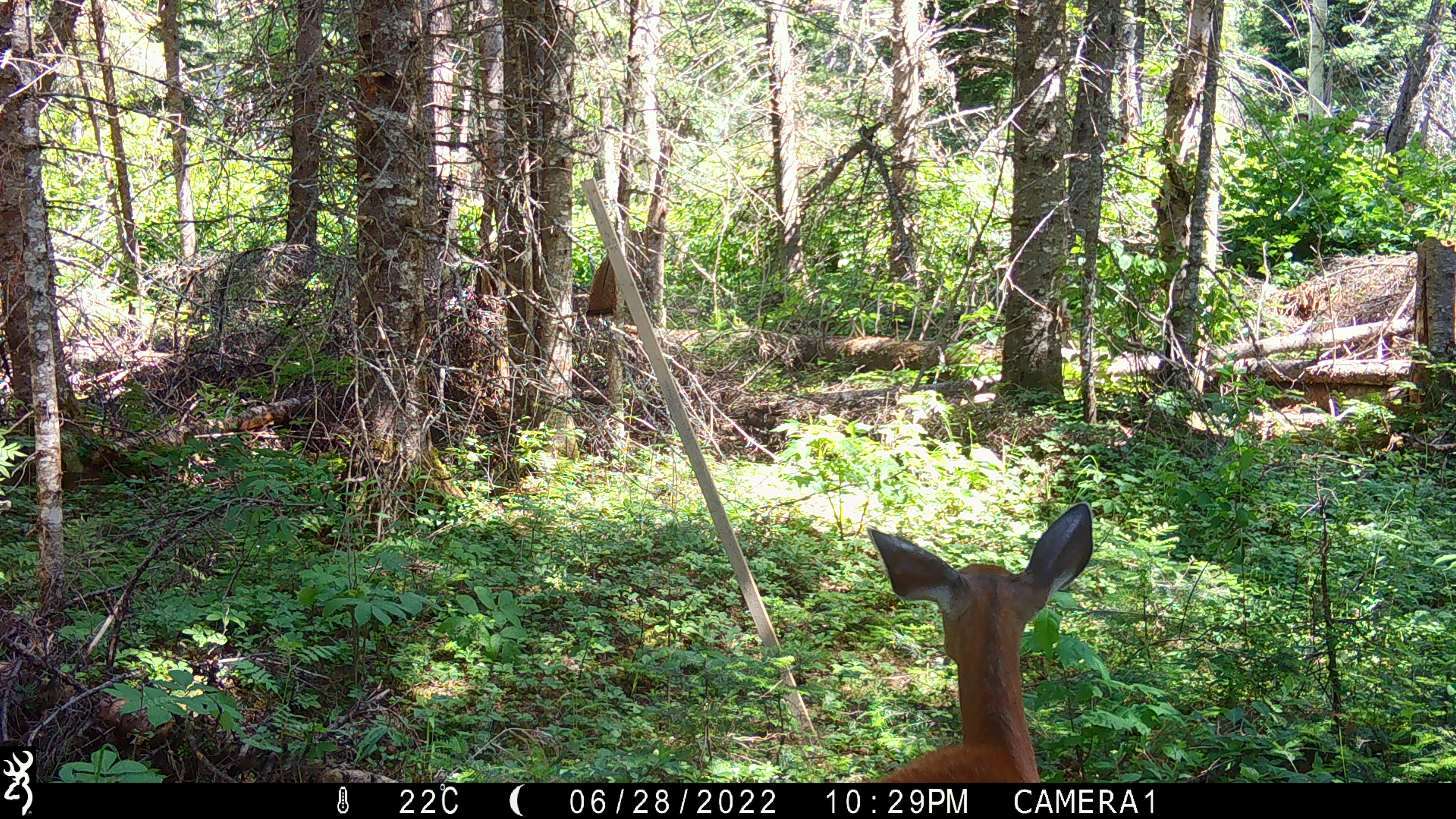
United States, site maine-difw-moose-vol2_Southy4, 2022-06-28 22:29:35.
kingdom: Animalia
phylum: Chordata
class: Mammalia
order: Artiodactyla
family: Cervidae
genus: Odocoileus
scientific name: Odocoileus virginianus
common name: white-tailed deer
White-tailed deer (Odocoileus virginianus).